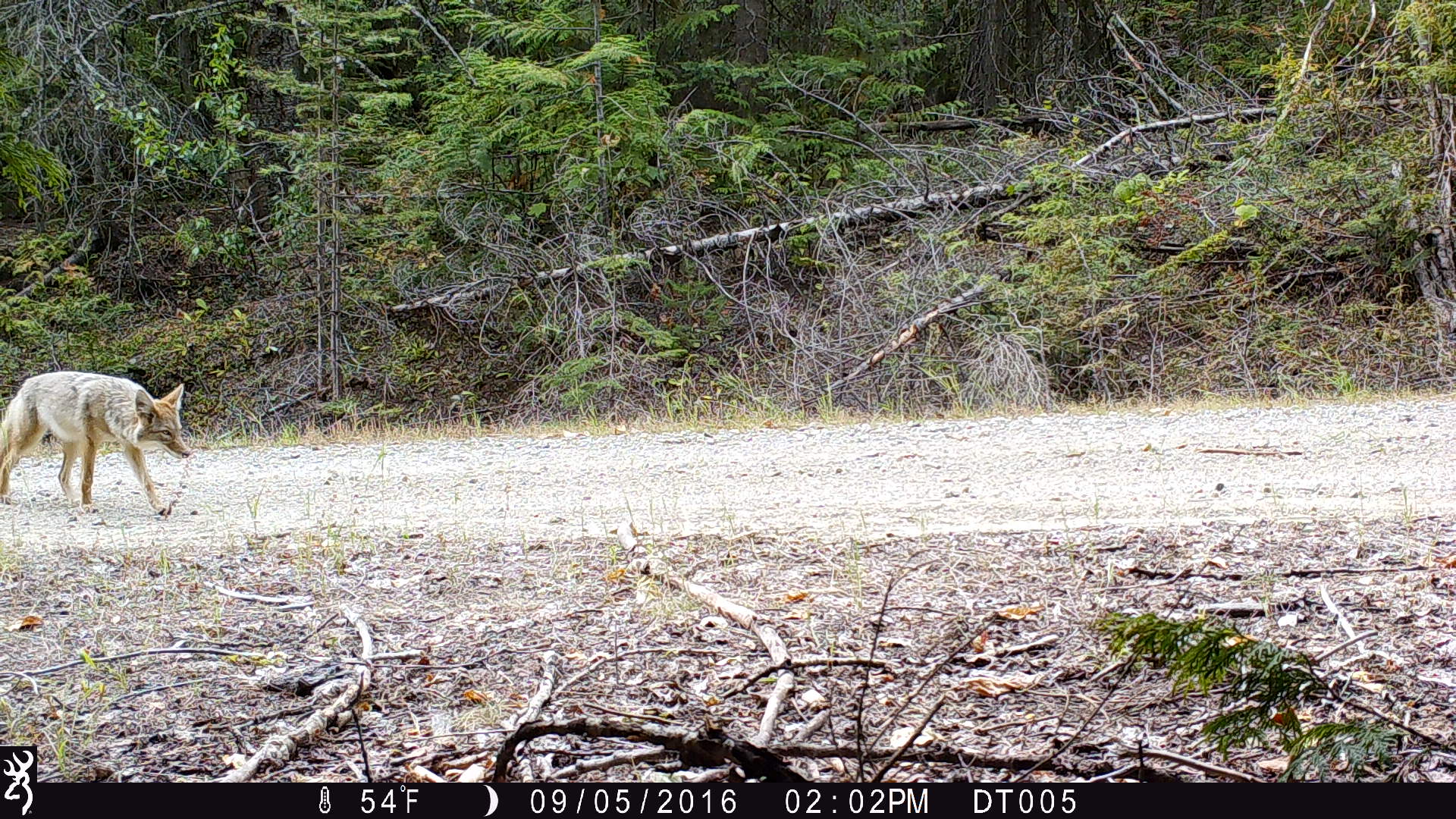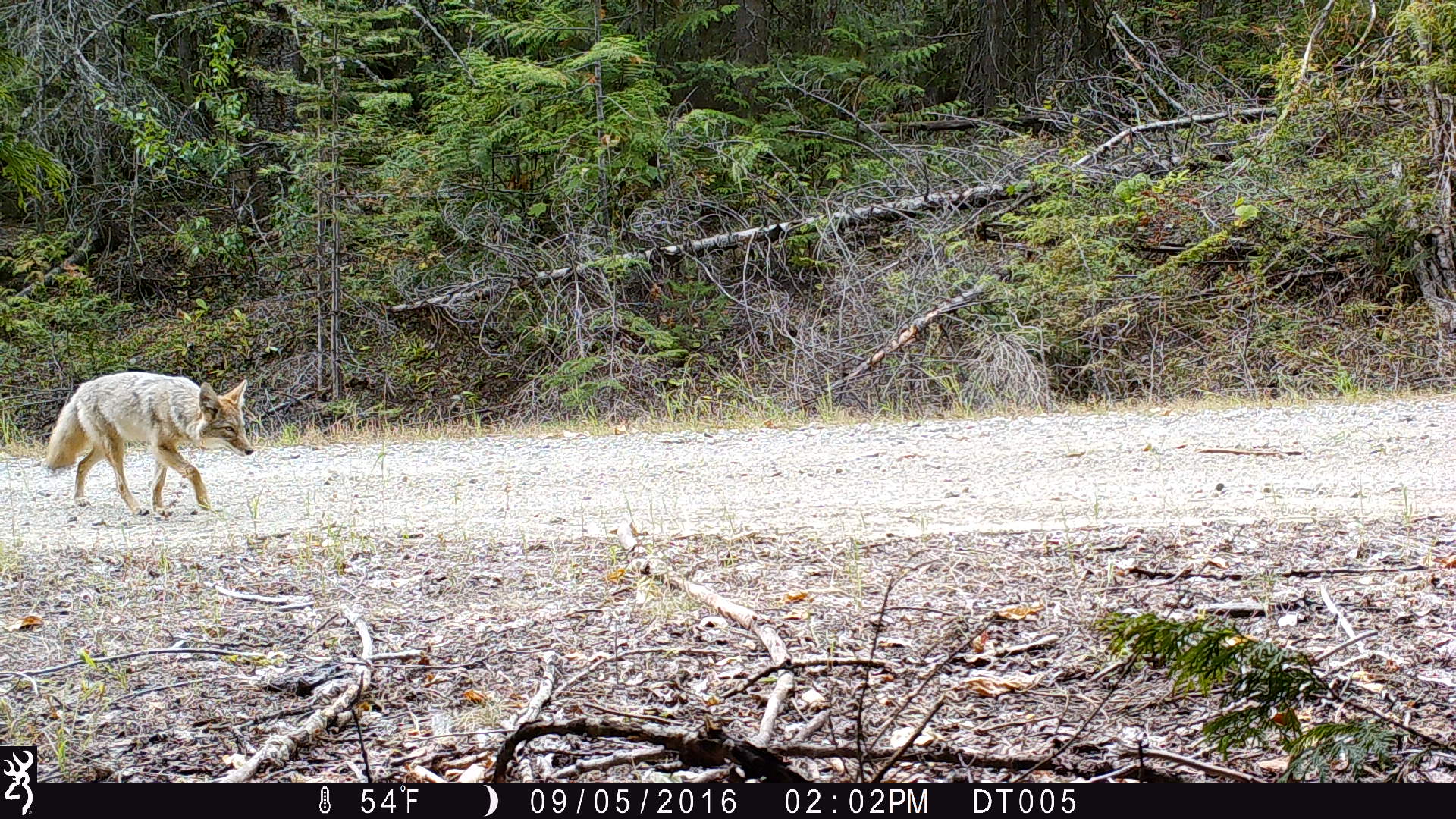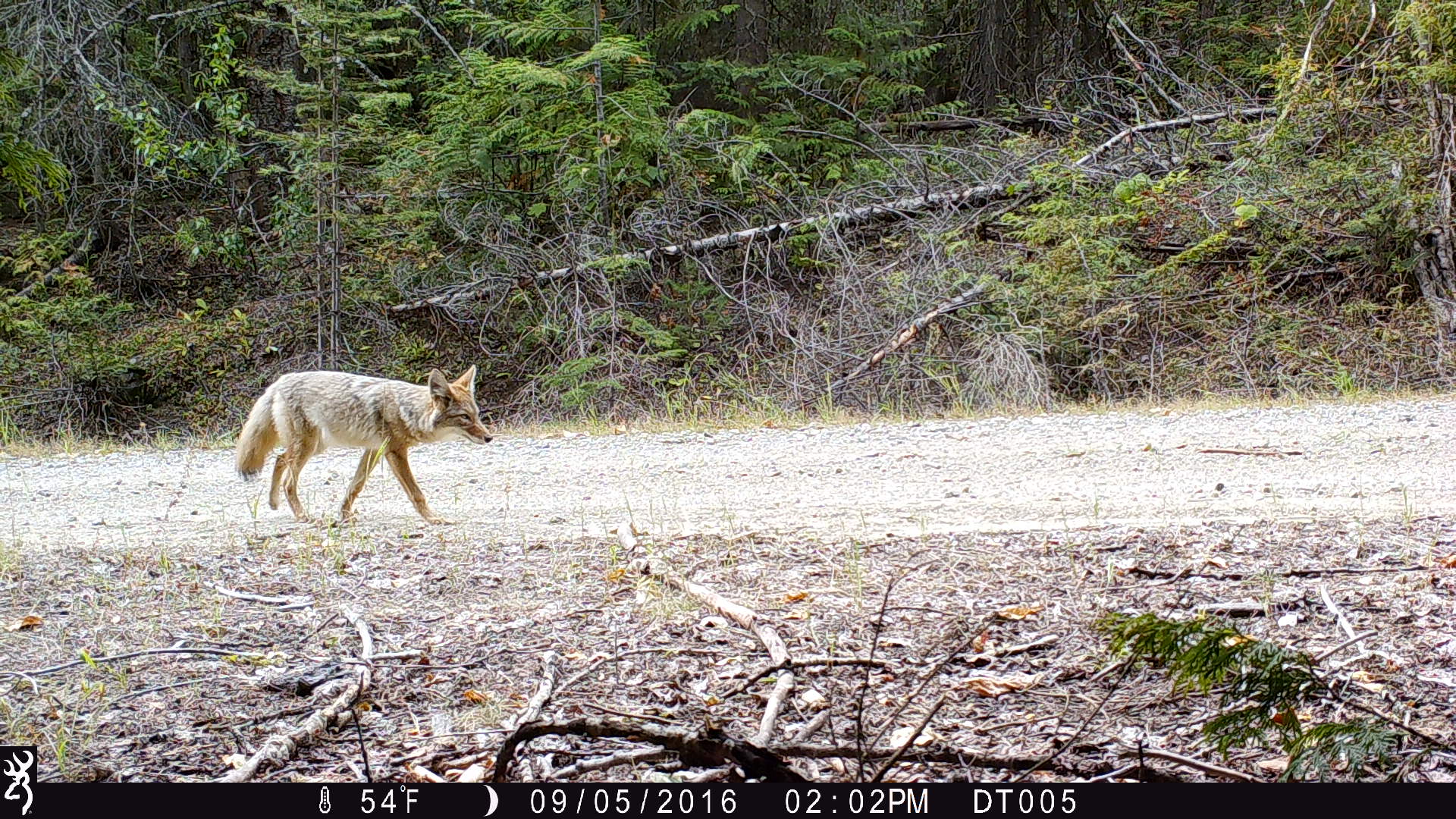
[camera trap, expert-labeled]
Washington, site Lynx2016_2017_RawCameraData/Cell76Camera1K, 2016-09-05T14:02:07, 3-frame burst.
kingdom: Animalia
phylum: Chordata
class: Mammalia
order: Carnivora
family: Canidae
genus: Canis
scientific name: Canis latrans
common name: coyote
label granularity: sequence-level